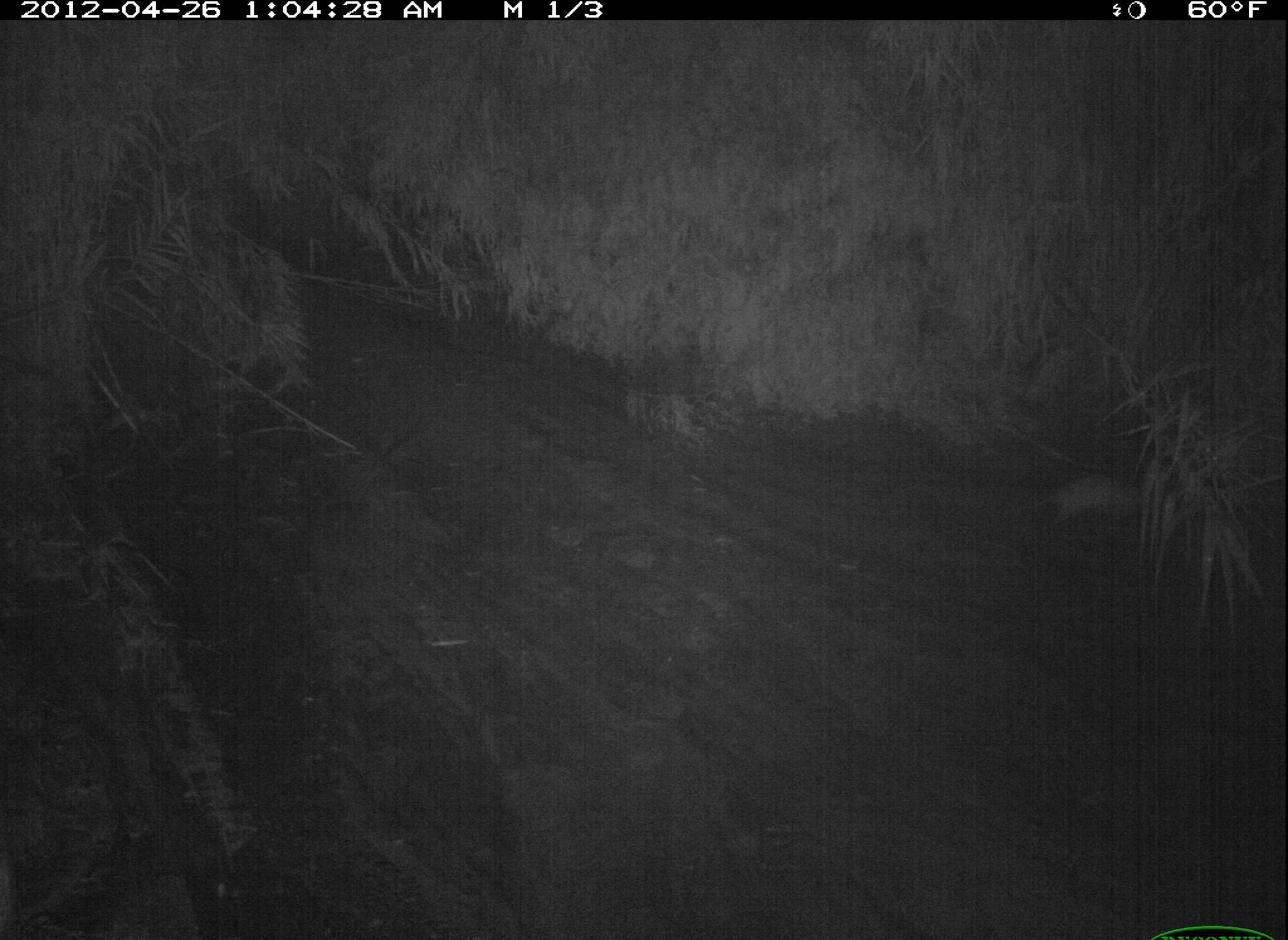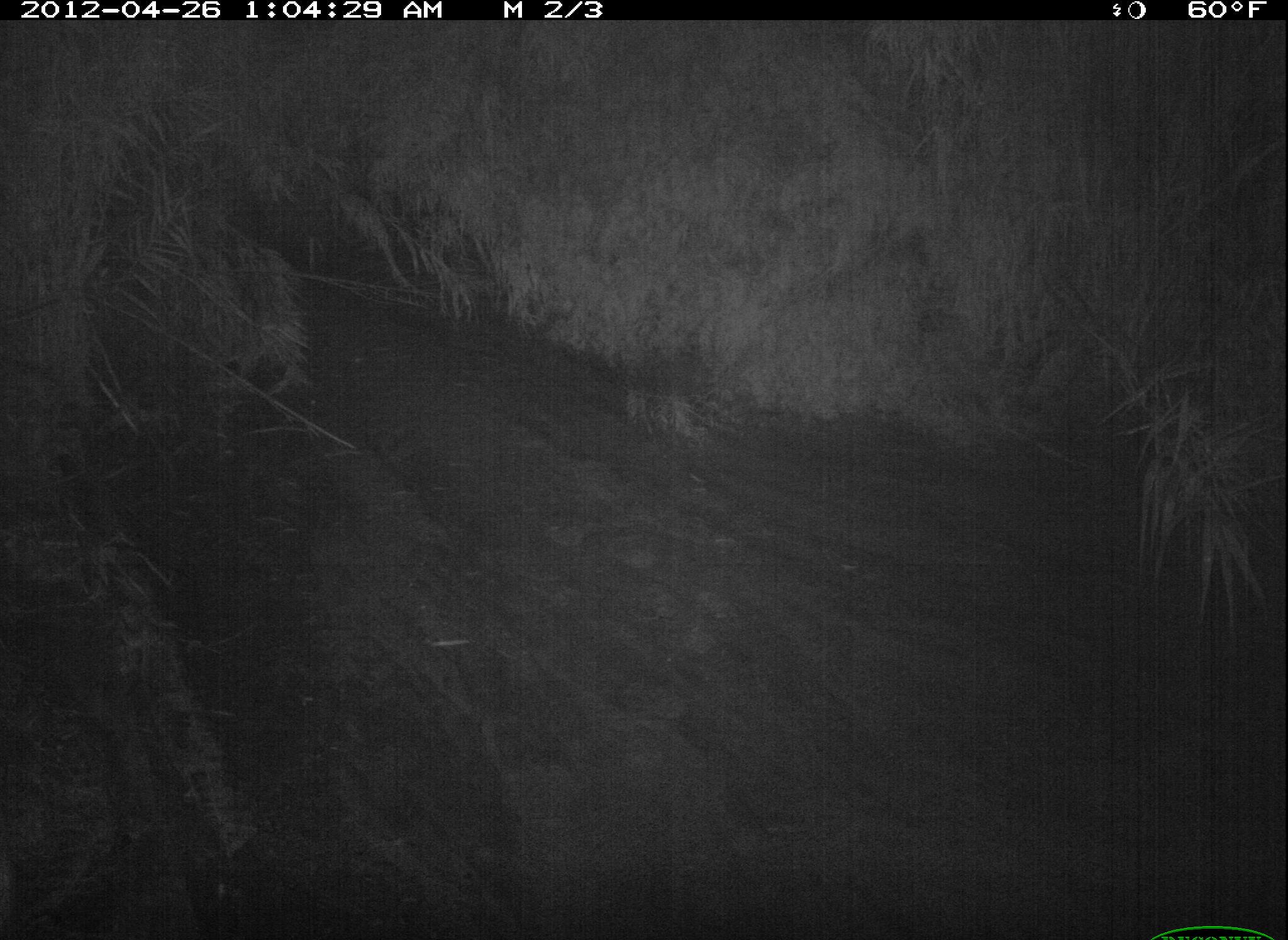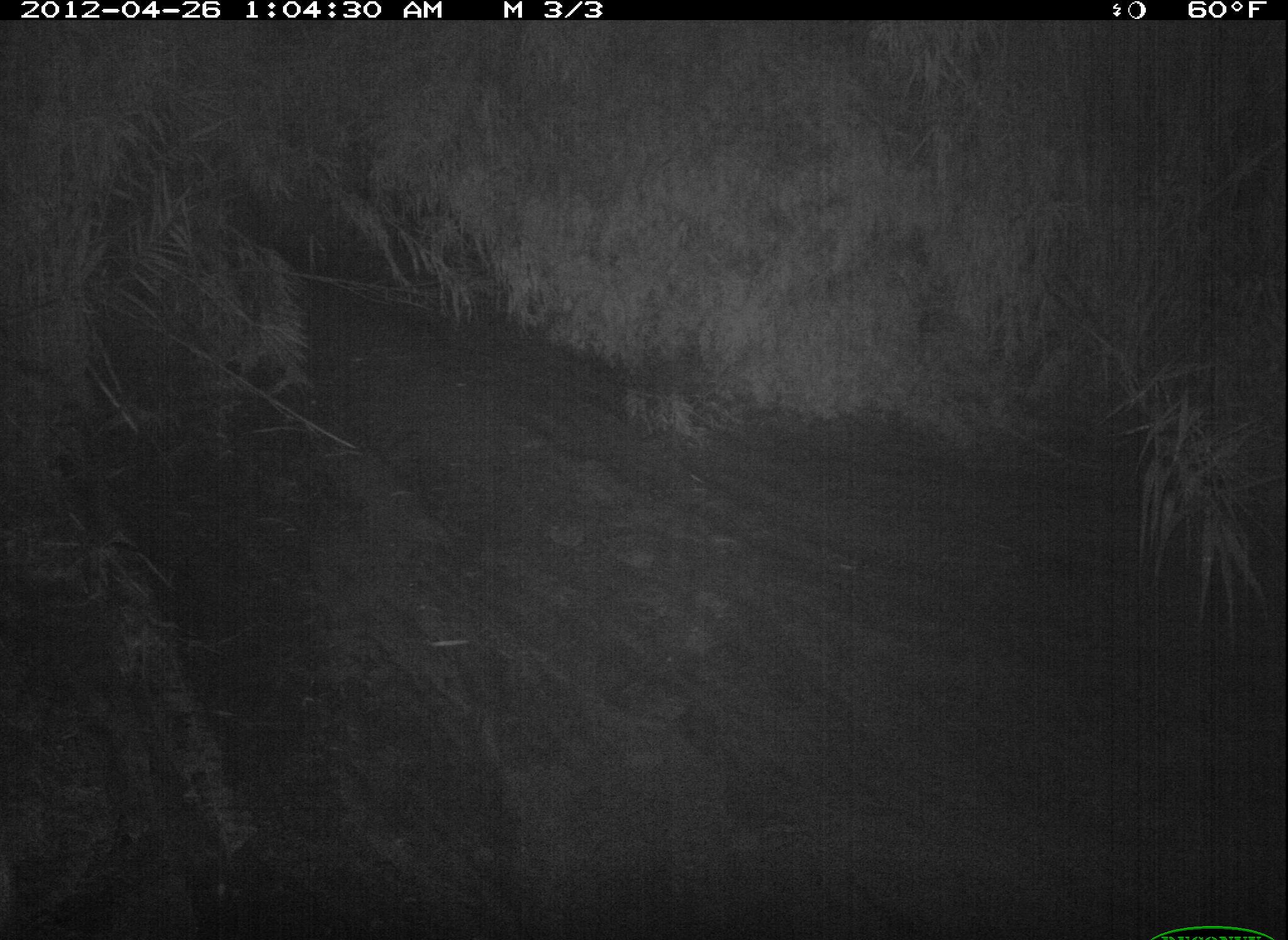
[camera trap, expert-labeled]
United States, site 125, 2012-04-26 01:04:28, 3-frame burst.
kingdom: Animalia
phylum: Chordata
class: Mammalia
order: Didelphimorphia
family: Didelphidae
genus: Didelphis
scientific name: Didelphis virginiana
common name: virginia opossum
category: opossum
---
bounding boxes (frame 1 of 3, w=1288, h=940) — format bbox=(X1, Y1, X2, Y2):
opossum: bbox=(995, 469, 1169, 538)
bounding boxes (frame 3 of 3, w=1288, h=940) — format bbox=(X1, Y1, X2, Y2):
opossum: bbox=(6, 13, 1272, 940)